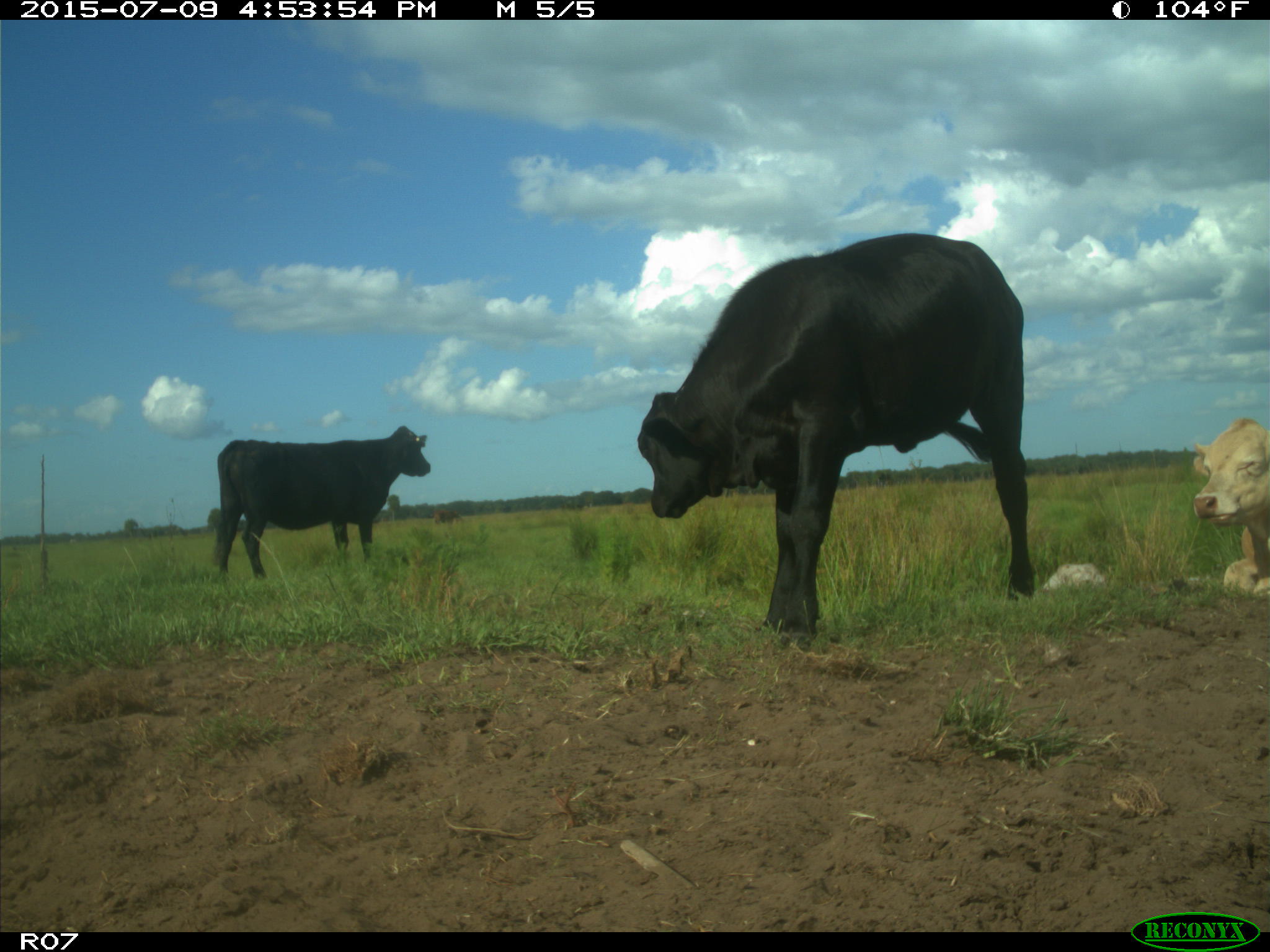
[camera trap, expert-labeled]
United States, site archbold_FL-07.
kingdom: Animalia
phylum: Chordata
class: Mammalia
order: Artiodactyla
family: Bovidae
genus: Bos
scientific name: Bos taurus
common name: domestic cow